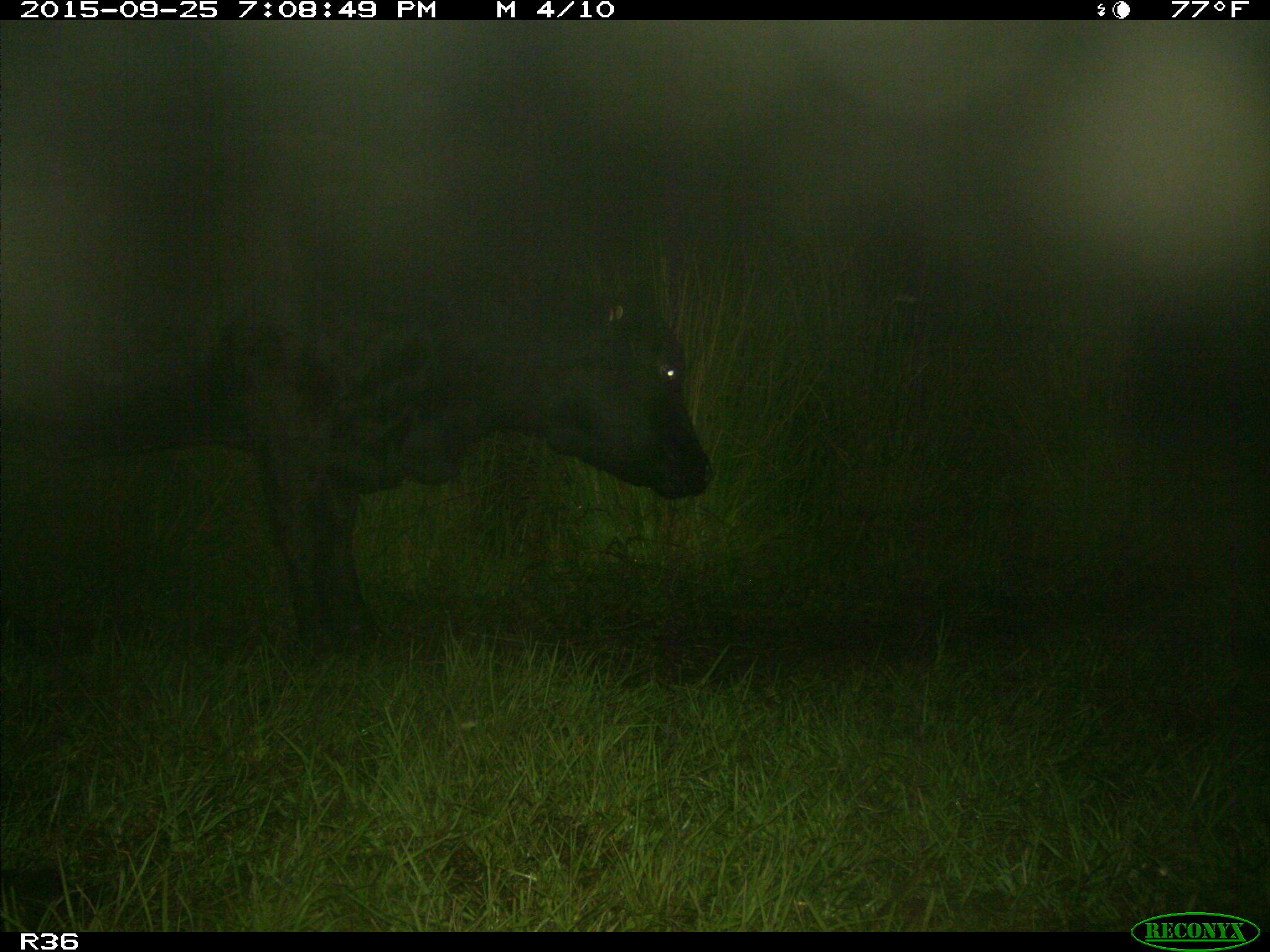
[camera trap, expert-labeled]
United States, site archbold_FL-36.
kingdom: Animalia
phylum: Chordata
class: Mammalia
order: Artiodactyla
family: Bovidae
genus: Bos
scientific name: Bos taurus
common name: domestic cow